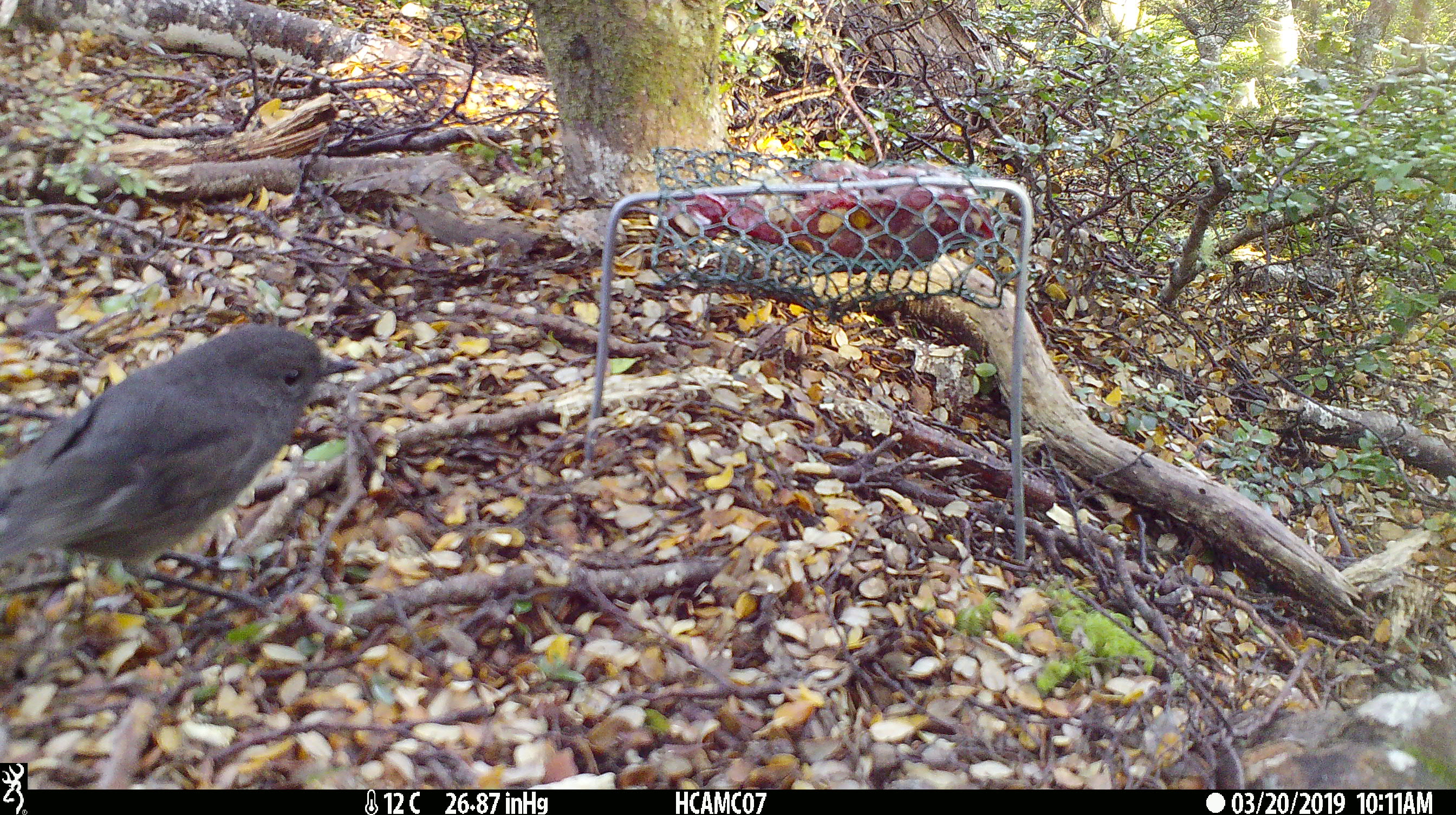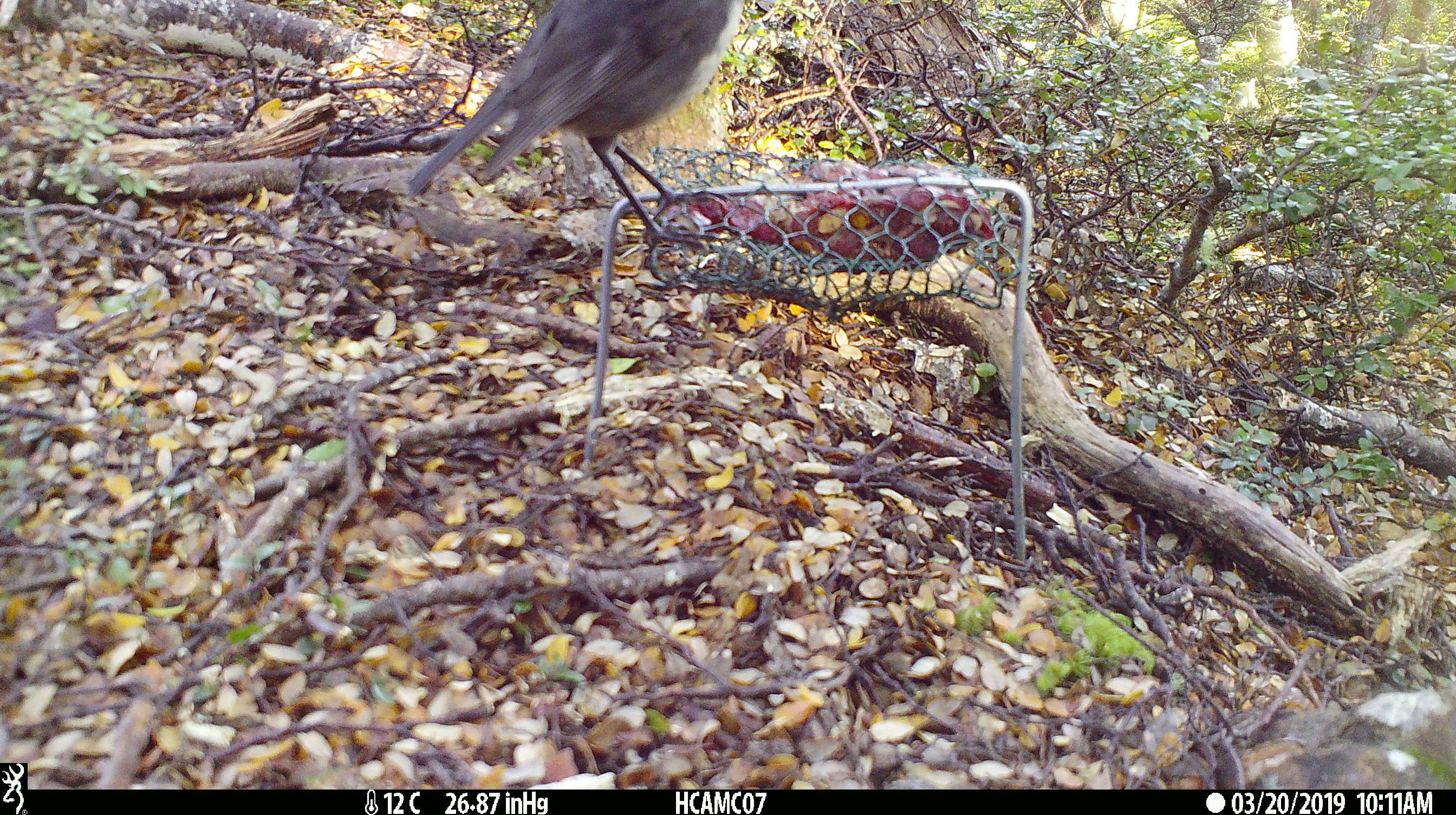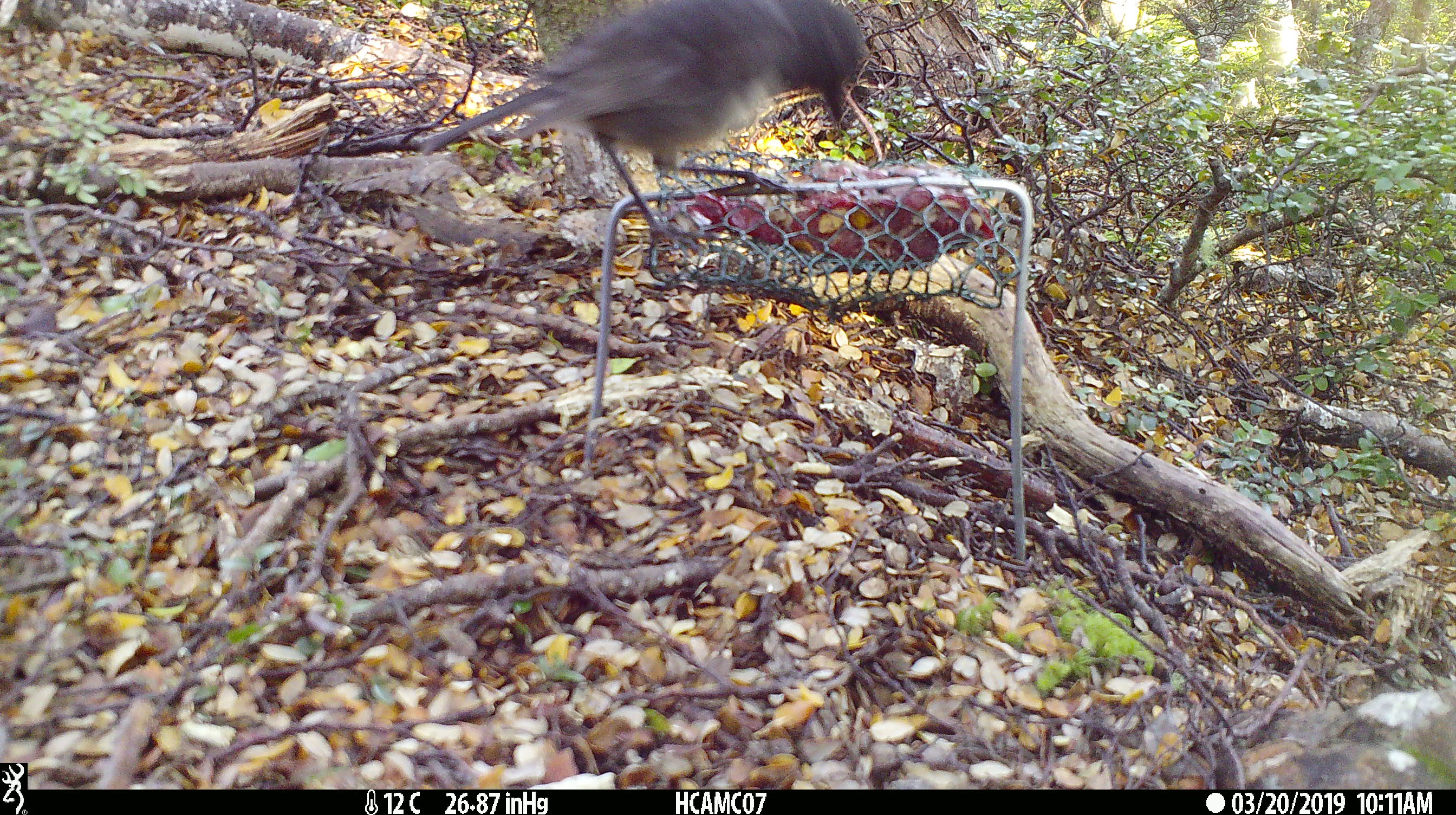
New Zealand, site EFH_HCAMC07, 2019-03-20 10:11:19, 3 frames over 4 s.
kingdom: Animalia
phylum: Chordata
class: Aves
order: Passeriformes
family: Petroicidae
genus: Petroica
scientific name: Petroica australis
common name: new zealand robin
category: robin